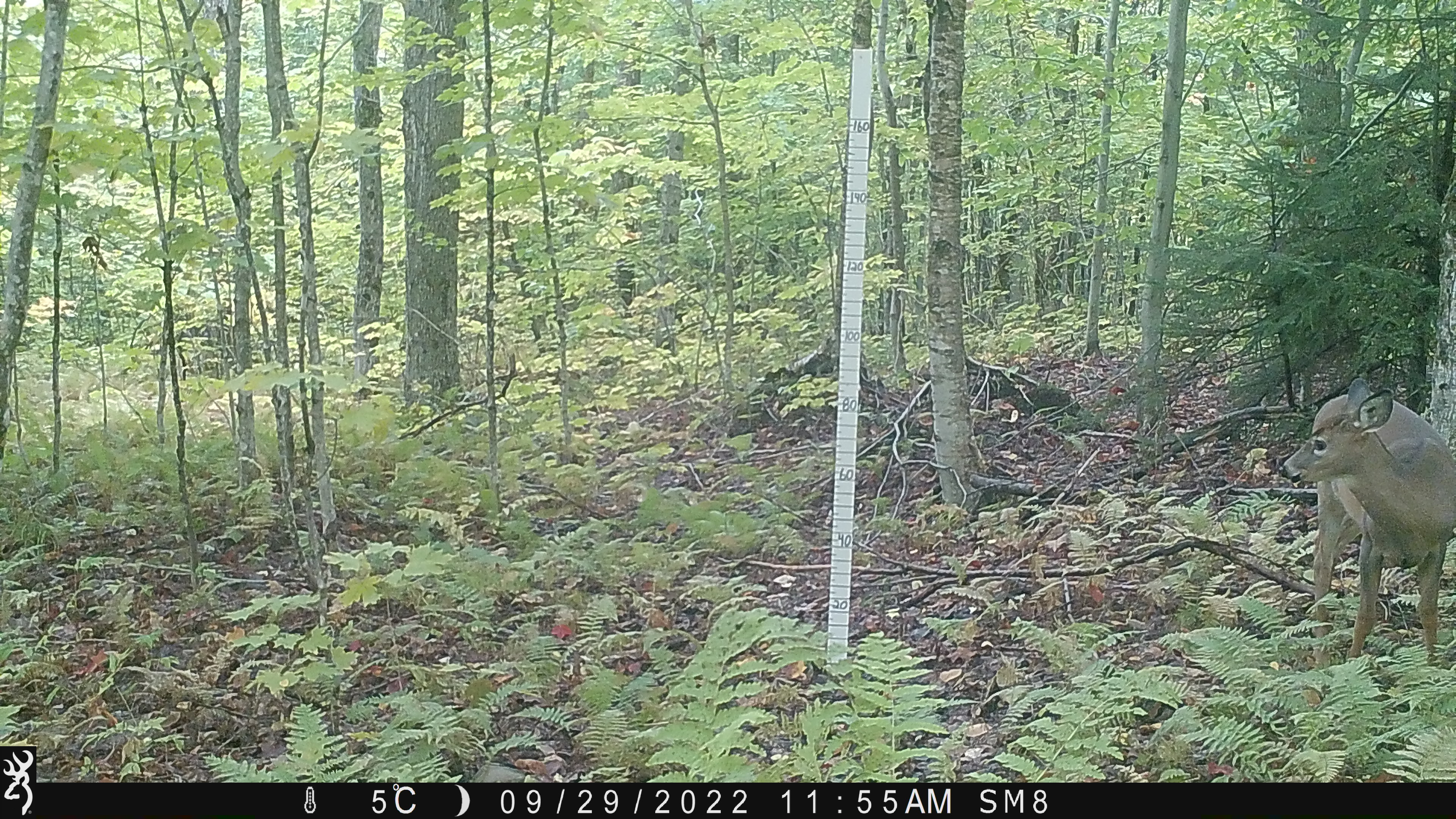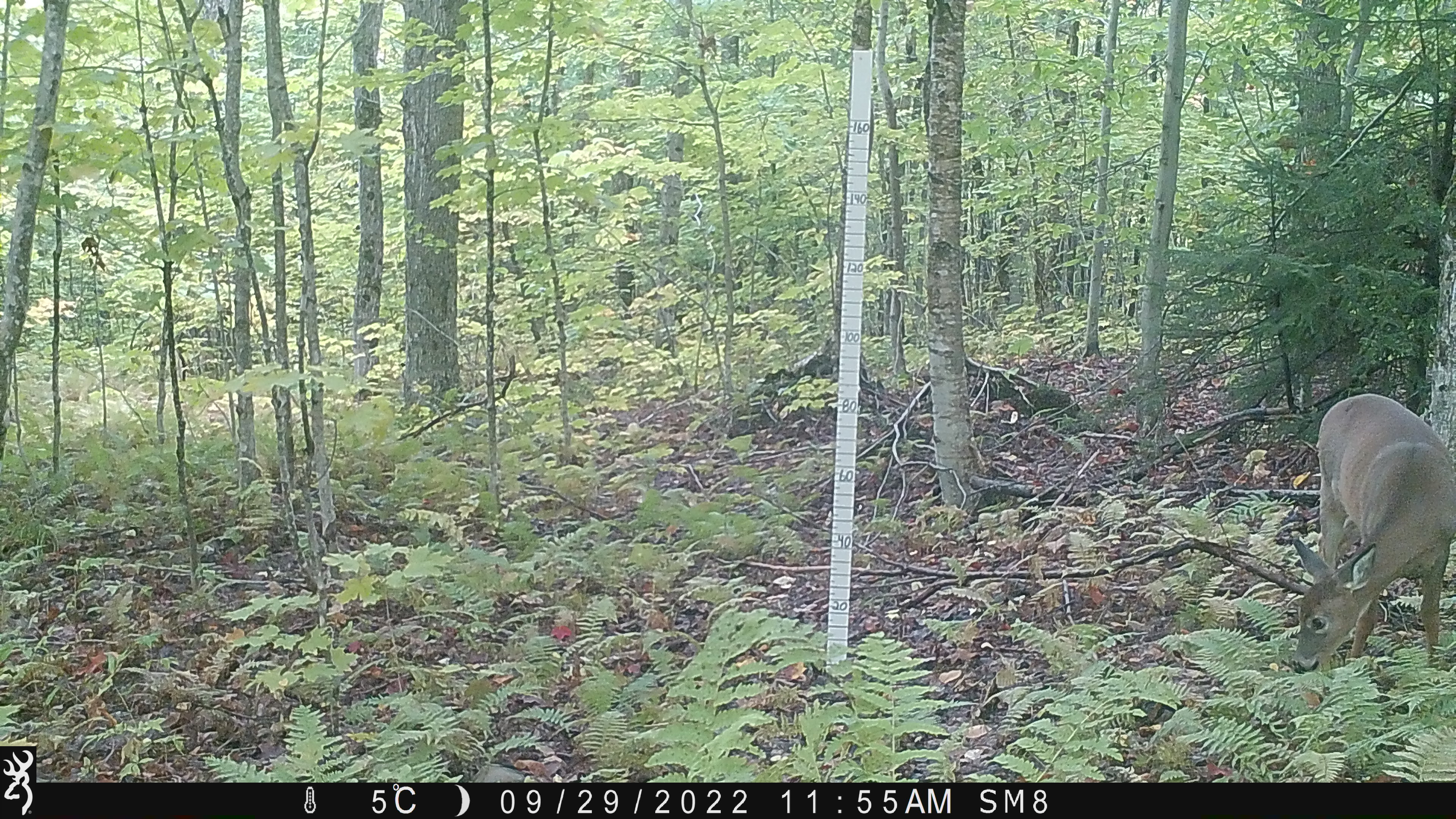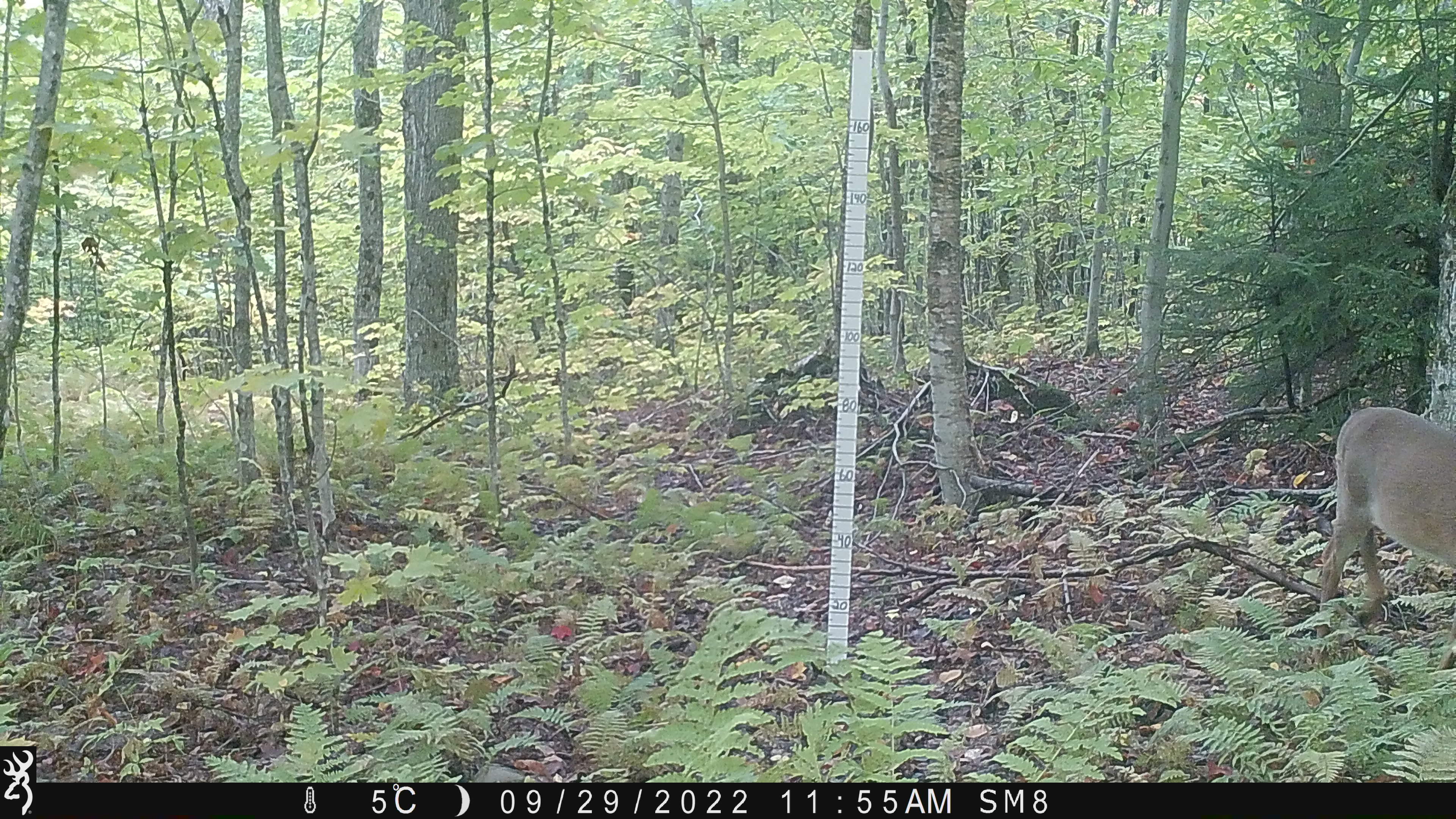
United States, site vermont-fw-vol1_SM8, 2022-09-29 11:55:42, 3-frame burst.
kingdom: Animalia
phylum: Chordata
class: Mammalia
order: Artiodactyla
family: Cervidae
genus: Odocoileus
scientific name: Odocoileus virginianus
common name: white-tailed deer